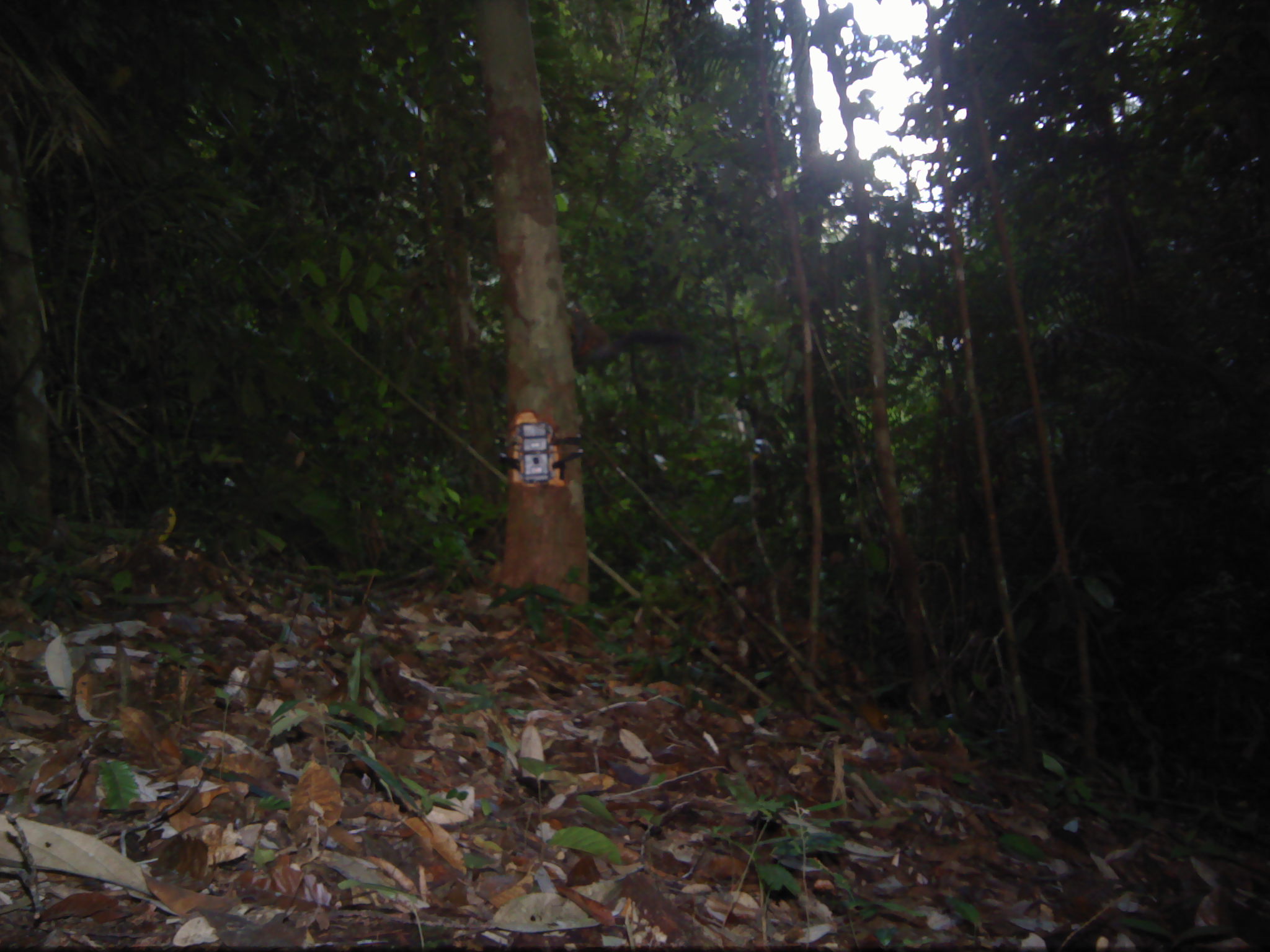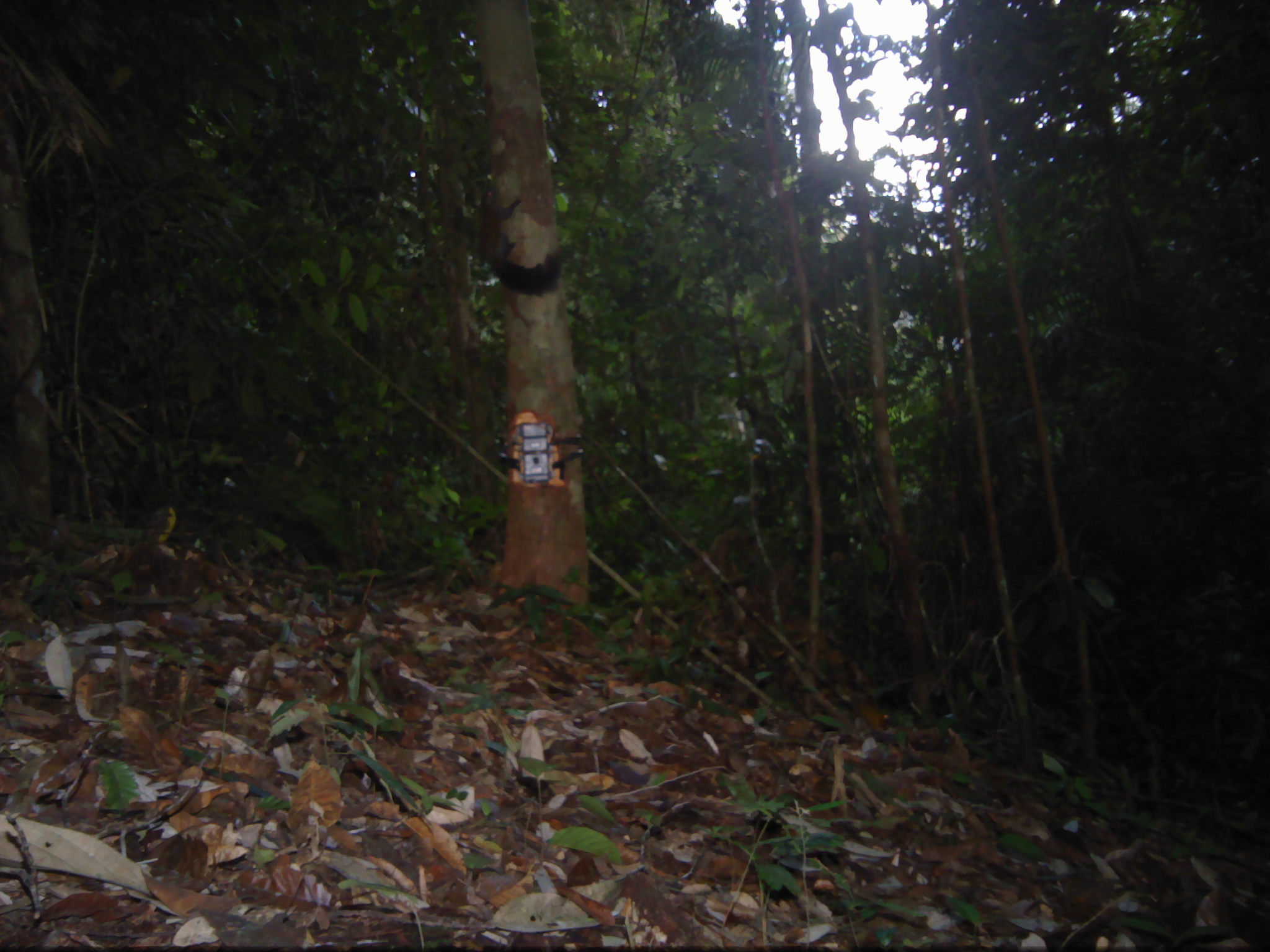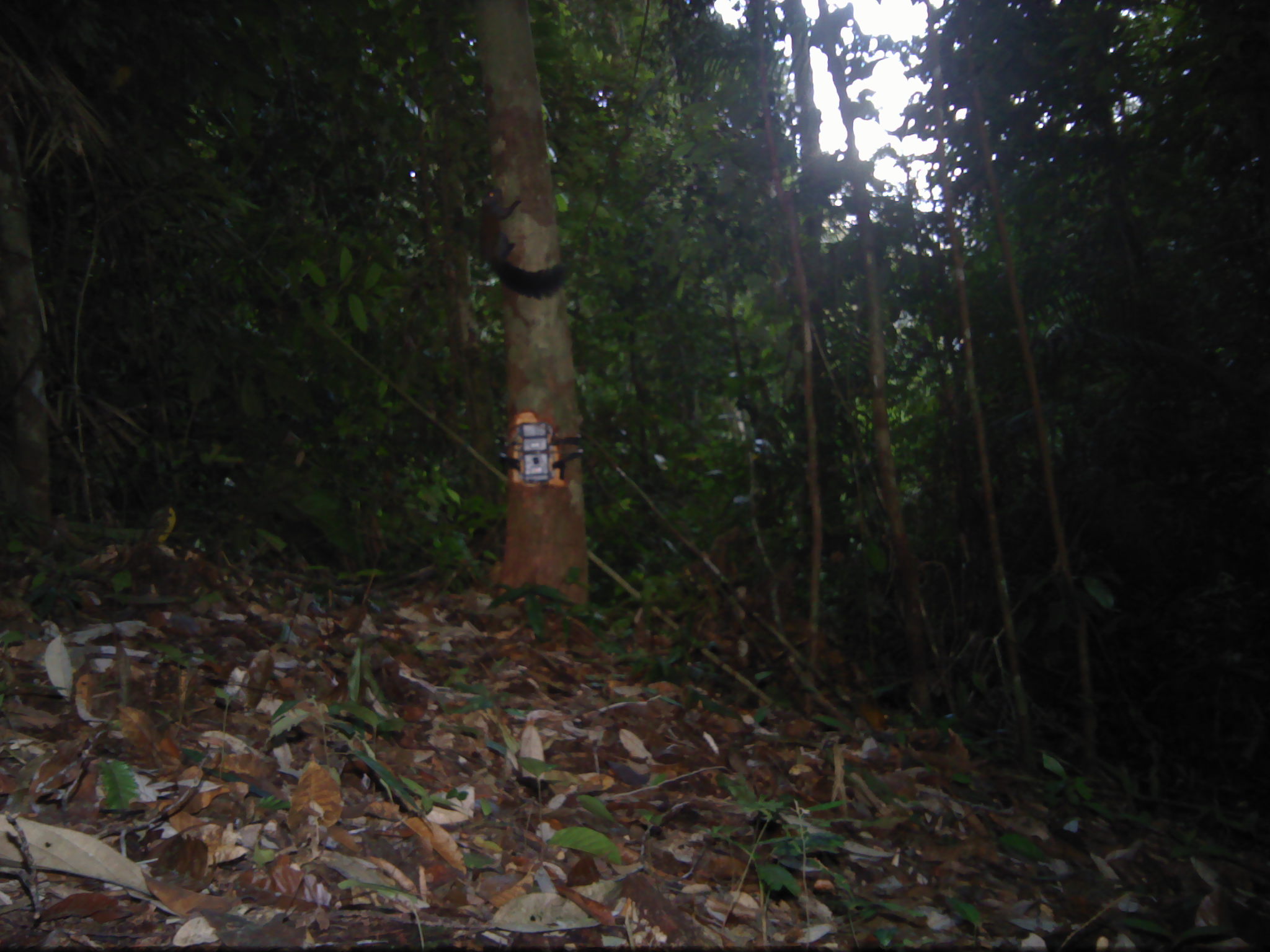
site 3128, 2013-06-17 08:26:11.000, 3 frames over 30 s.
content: unidentified animal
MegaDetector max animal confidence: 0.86